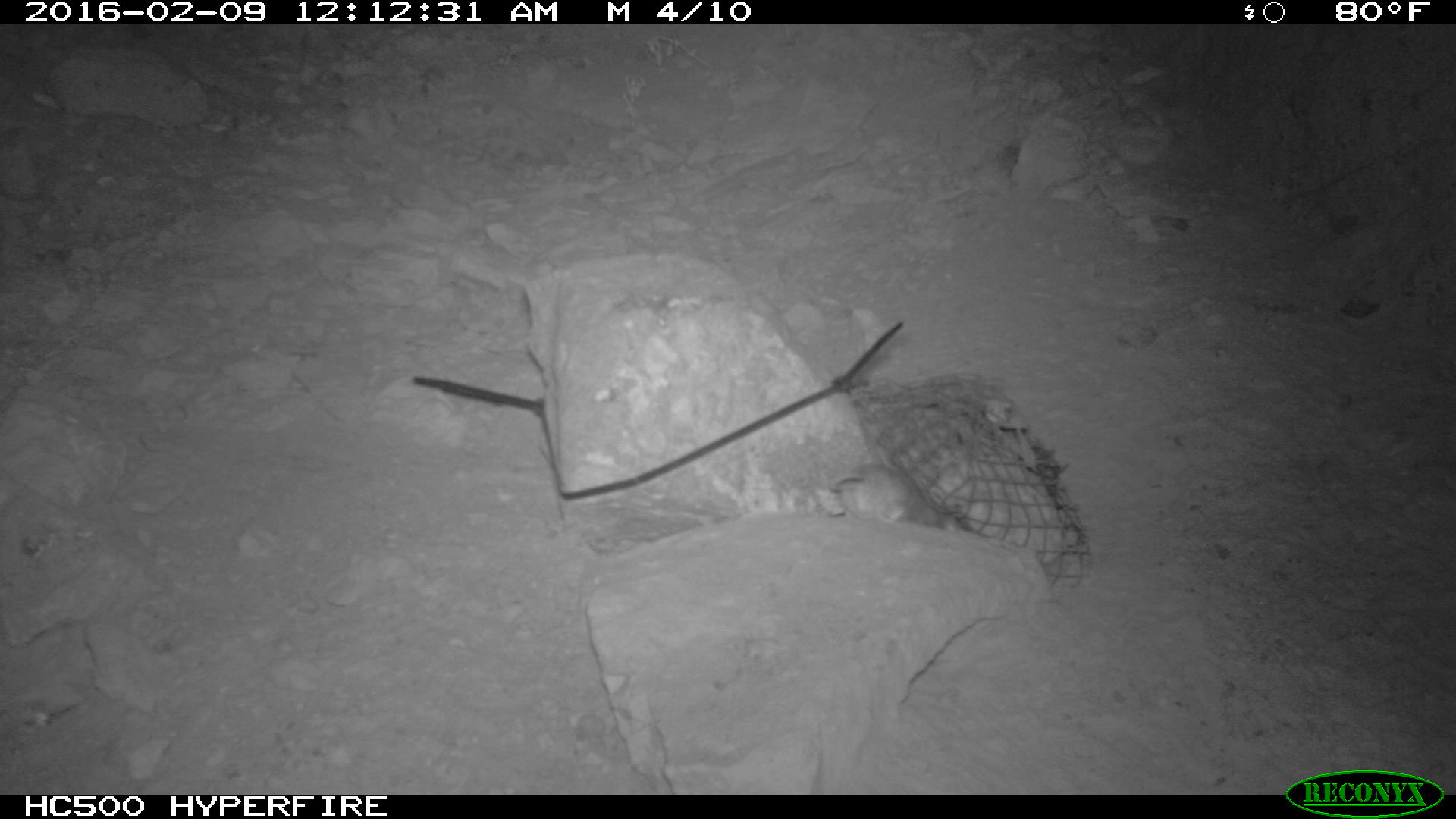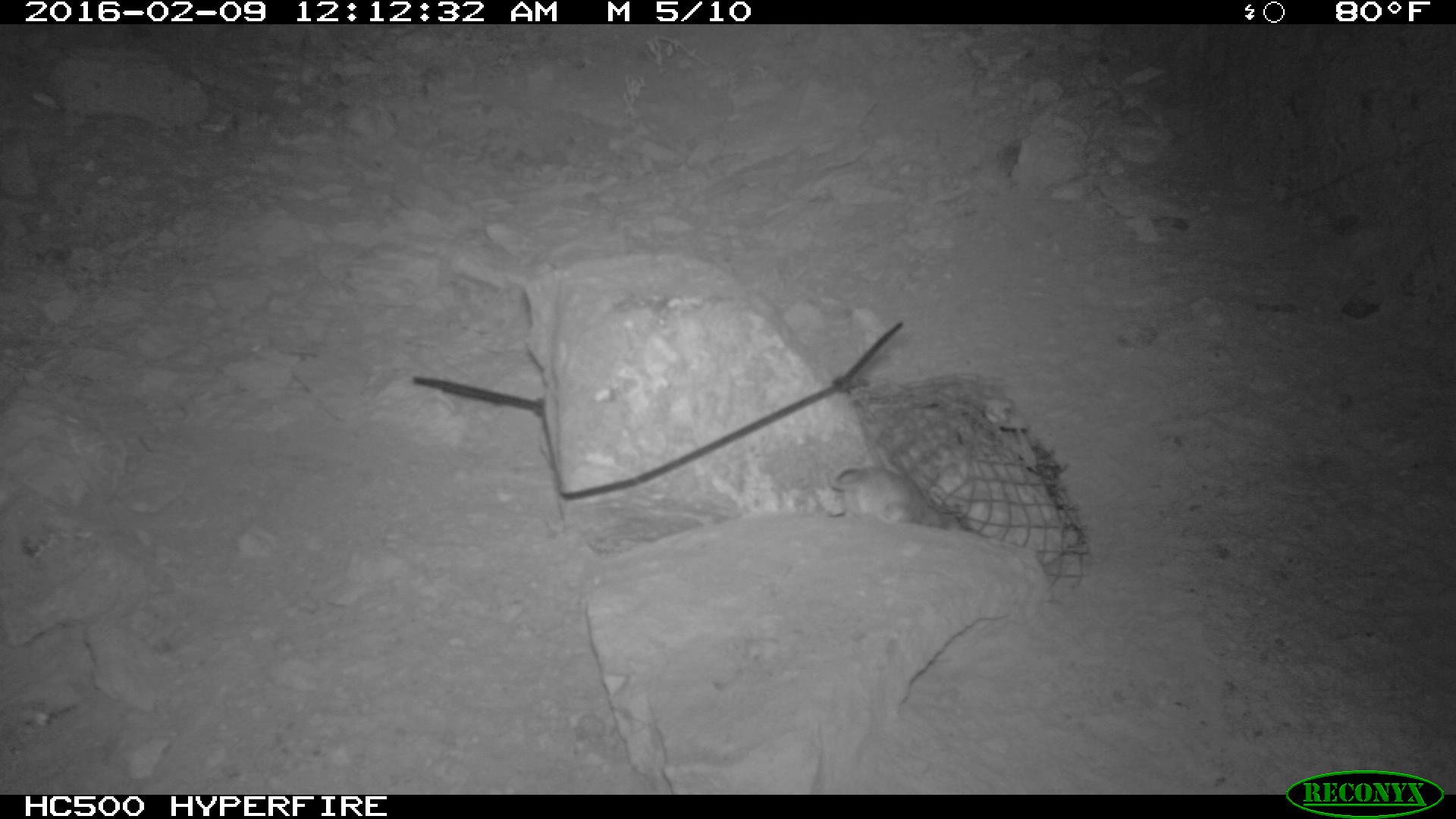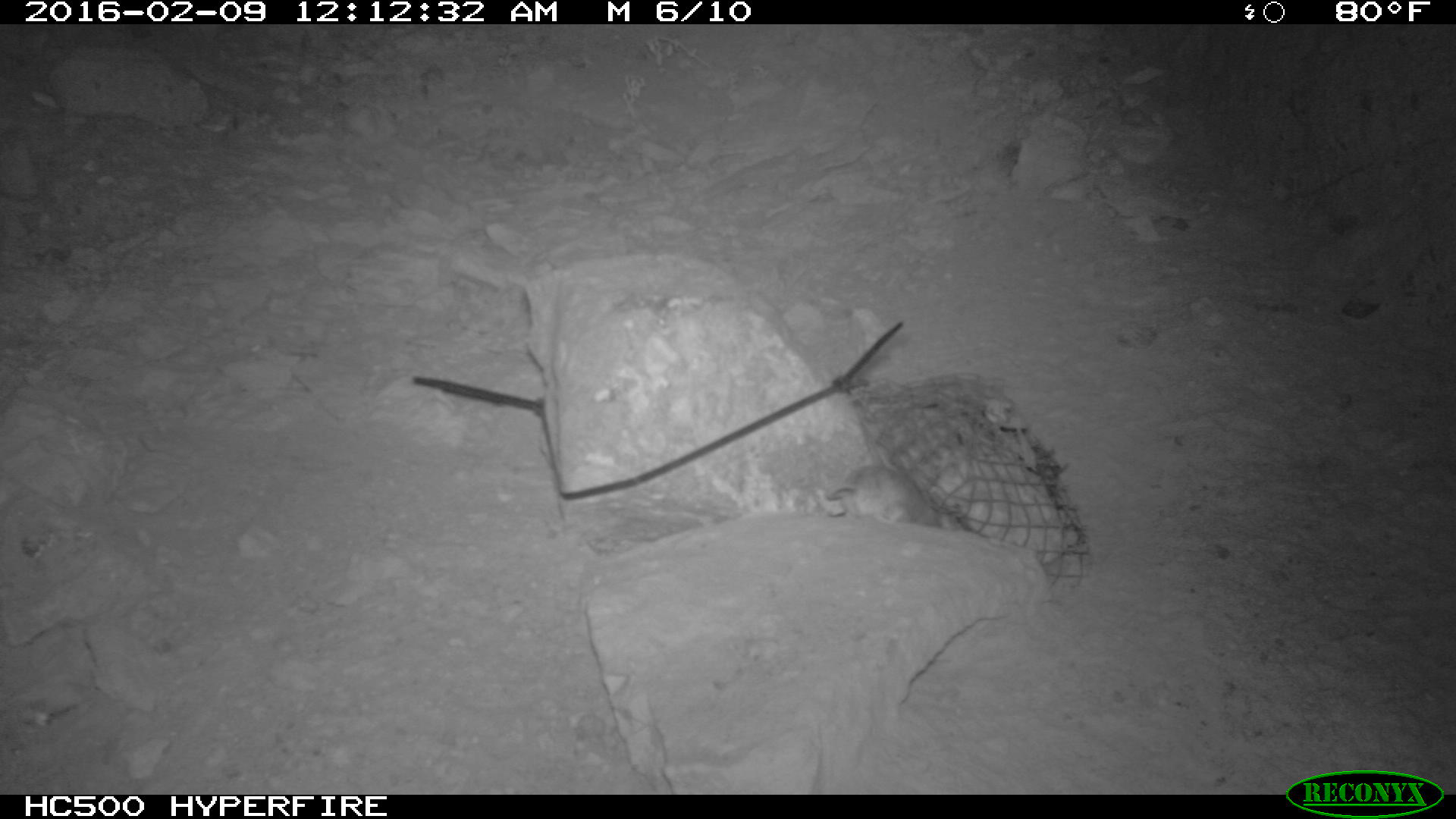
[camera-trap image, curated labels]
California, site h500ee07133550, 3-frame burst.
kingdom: Animalia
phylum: Chordata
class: Mammalia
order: Rodentia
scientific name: Rodentia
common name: rodent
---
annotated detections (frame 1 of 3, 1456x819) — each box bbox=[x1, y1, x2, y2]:
rodent: bbox=[827, 461, 960, 537]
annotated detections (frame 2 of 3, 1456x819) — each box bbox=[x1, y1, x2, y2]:
rodent: bbox=[826, 460, 958, 535]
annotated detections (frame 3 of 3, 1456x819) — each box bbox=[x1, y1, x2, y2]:
rodent: bbox=[824, 462, 965, 531]